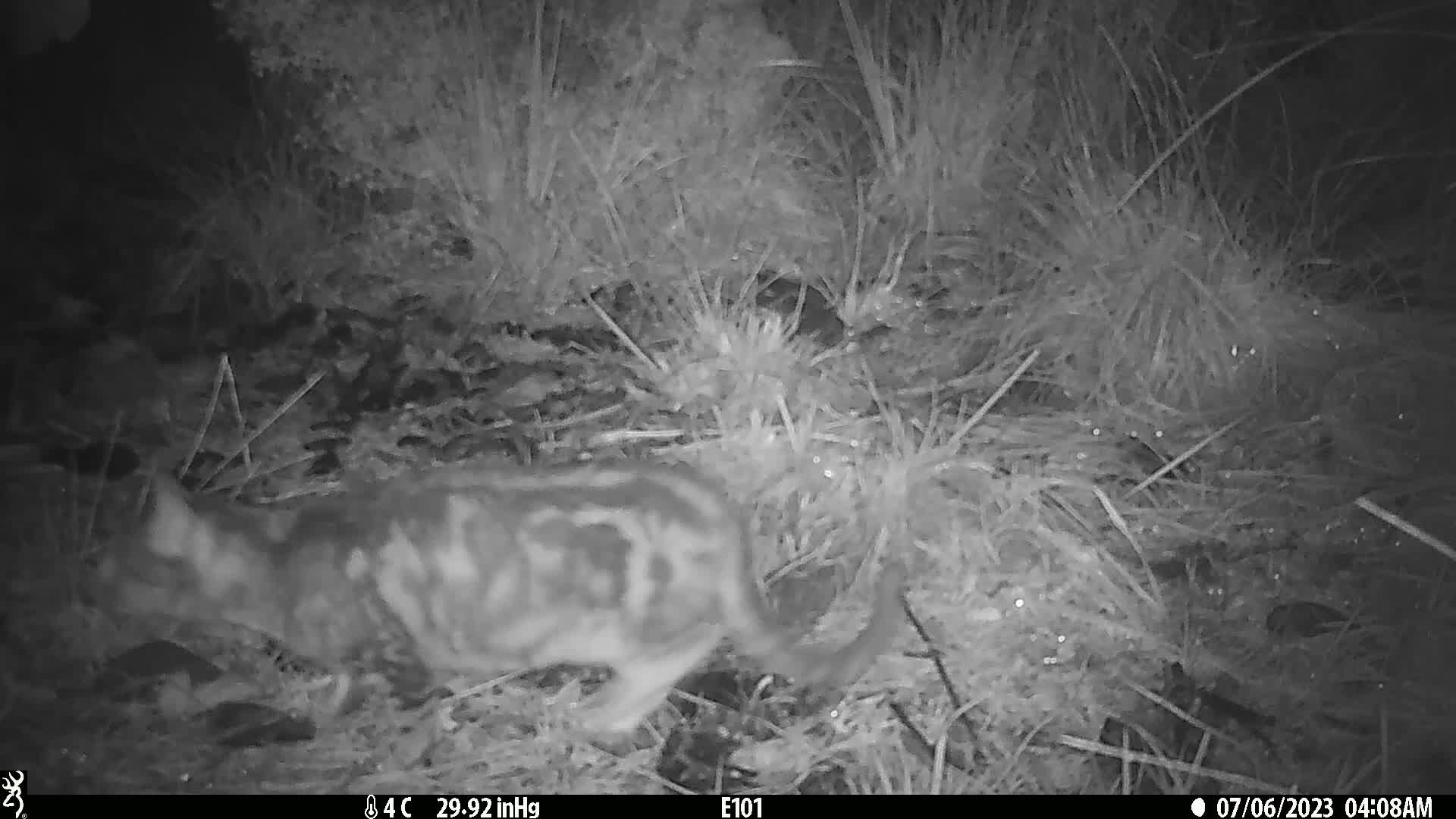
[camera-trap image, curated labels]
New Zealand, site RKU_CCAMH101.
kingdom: Animalia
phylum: Chordata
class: Mammalia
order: Carnivora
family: Felidae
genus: Felis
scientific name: Felis catus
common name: domestic cat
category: cat